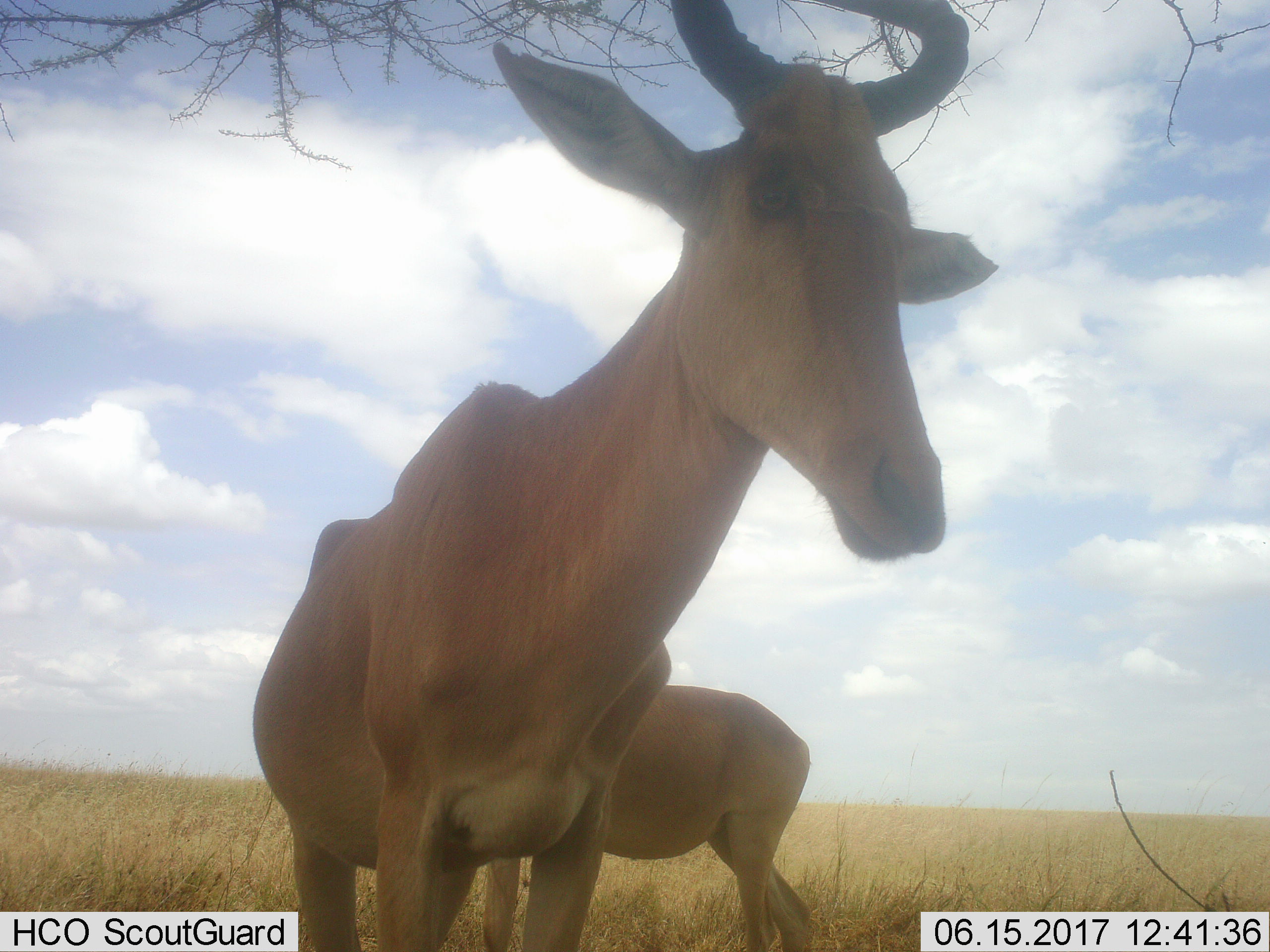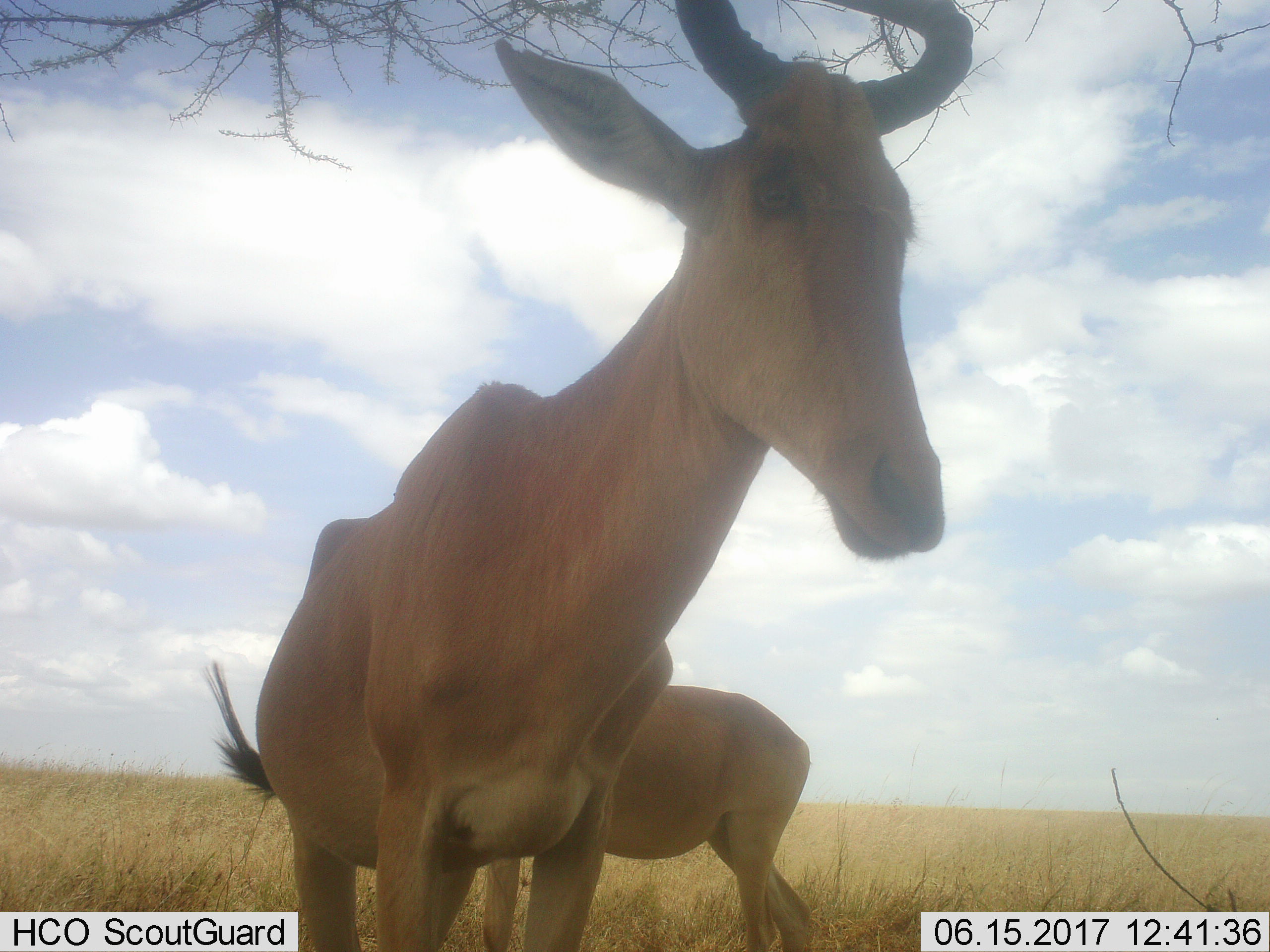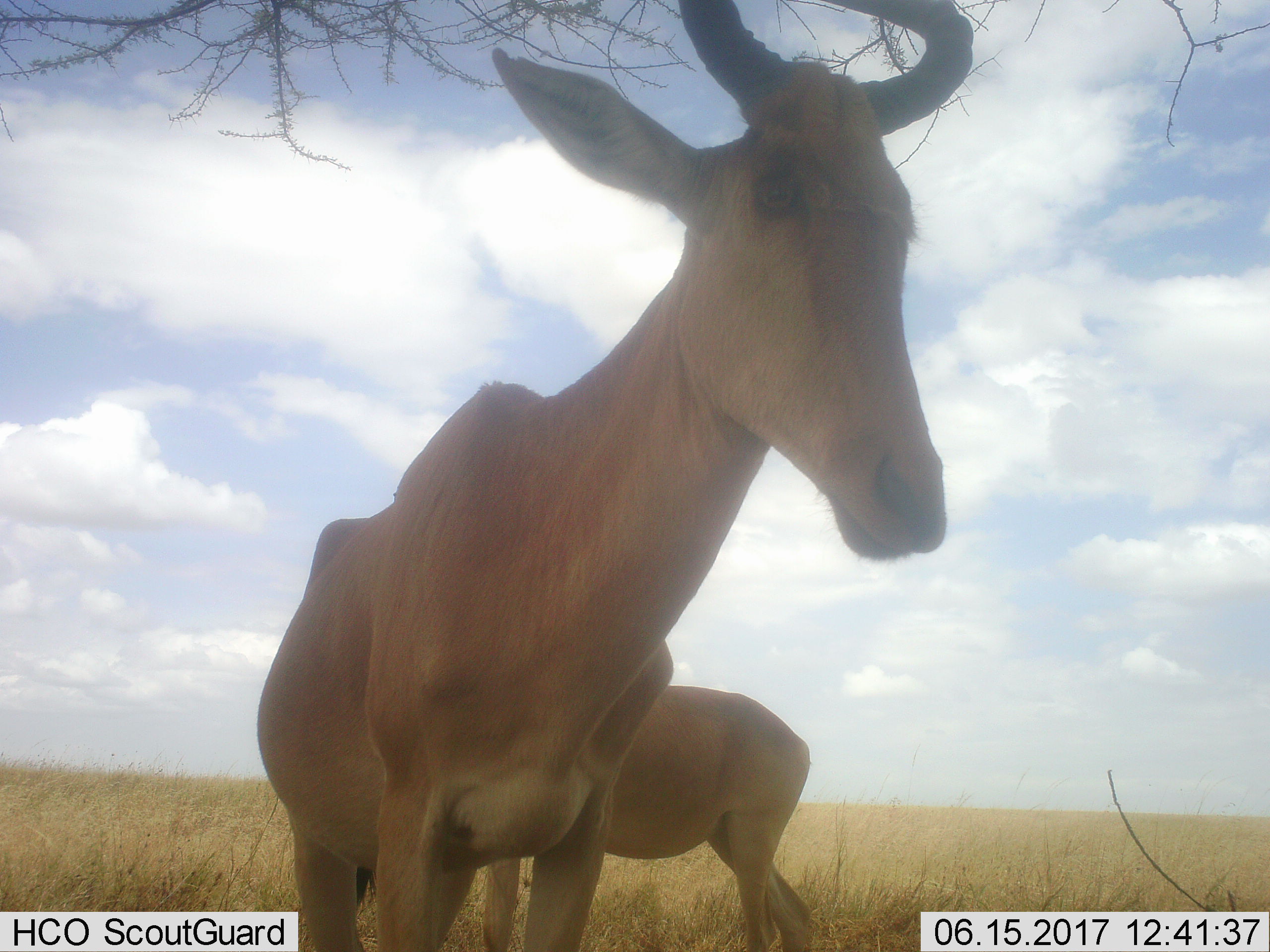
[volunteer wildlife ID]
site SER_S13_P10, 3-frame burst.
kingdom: Animalia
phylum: Chordata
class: Mammalia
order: Artiodactyla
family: Bovidae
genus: Alcelaphus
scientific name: Alcelaphus buselaphus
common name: hartebeest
Hartebeest (Alcelaphus buselaphus), count 2. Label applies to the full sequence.